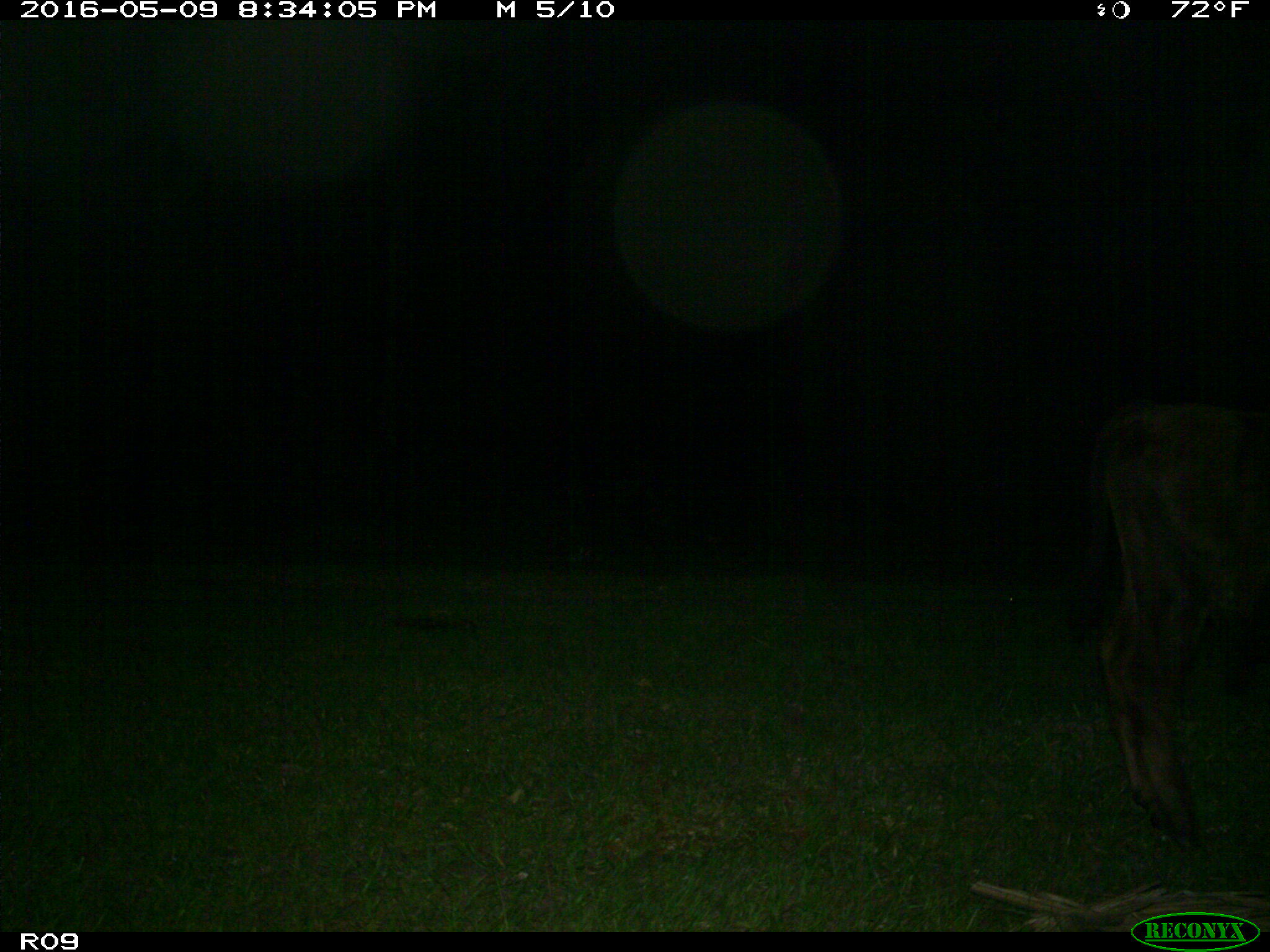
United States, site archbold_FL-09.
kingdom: Animalia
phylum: Chordata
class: Mammalia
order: Artiodactyla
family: Bovidae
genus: Bos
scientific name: Bos taurus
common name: domestic cow